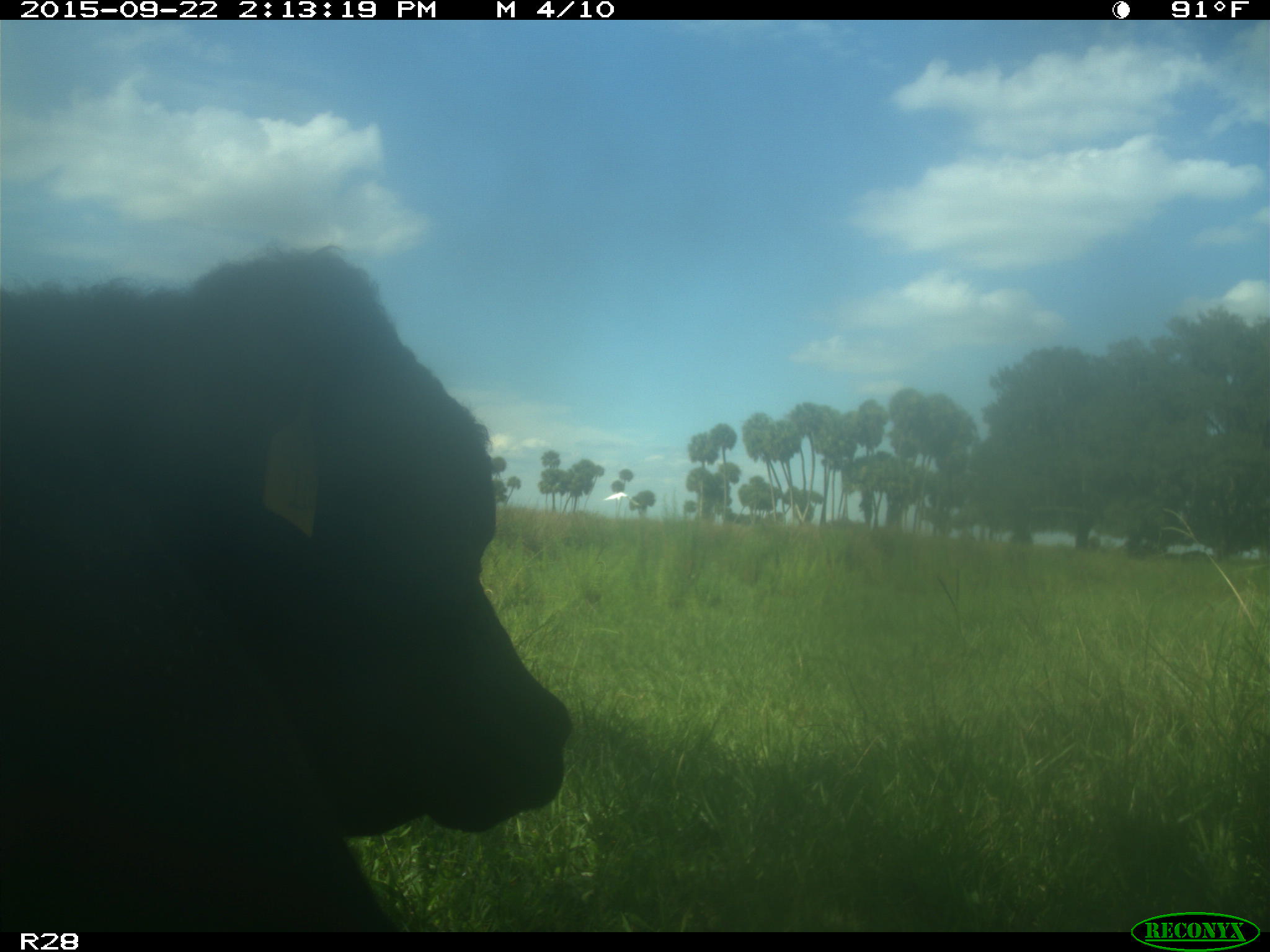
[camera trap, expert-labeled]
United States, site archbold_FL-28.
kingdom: Animalia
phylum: Chordata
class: Mammalia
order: Artiodactyla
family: Bovidae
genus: Bos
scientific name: Bos taurus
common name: domestic cow